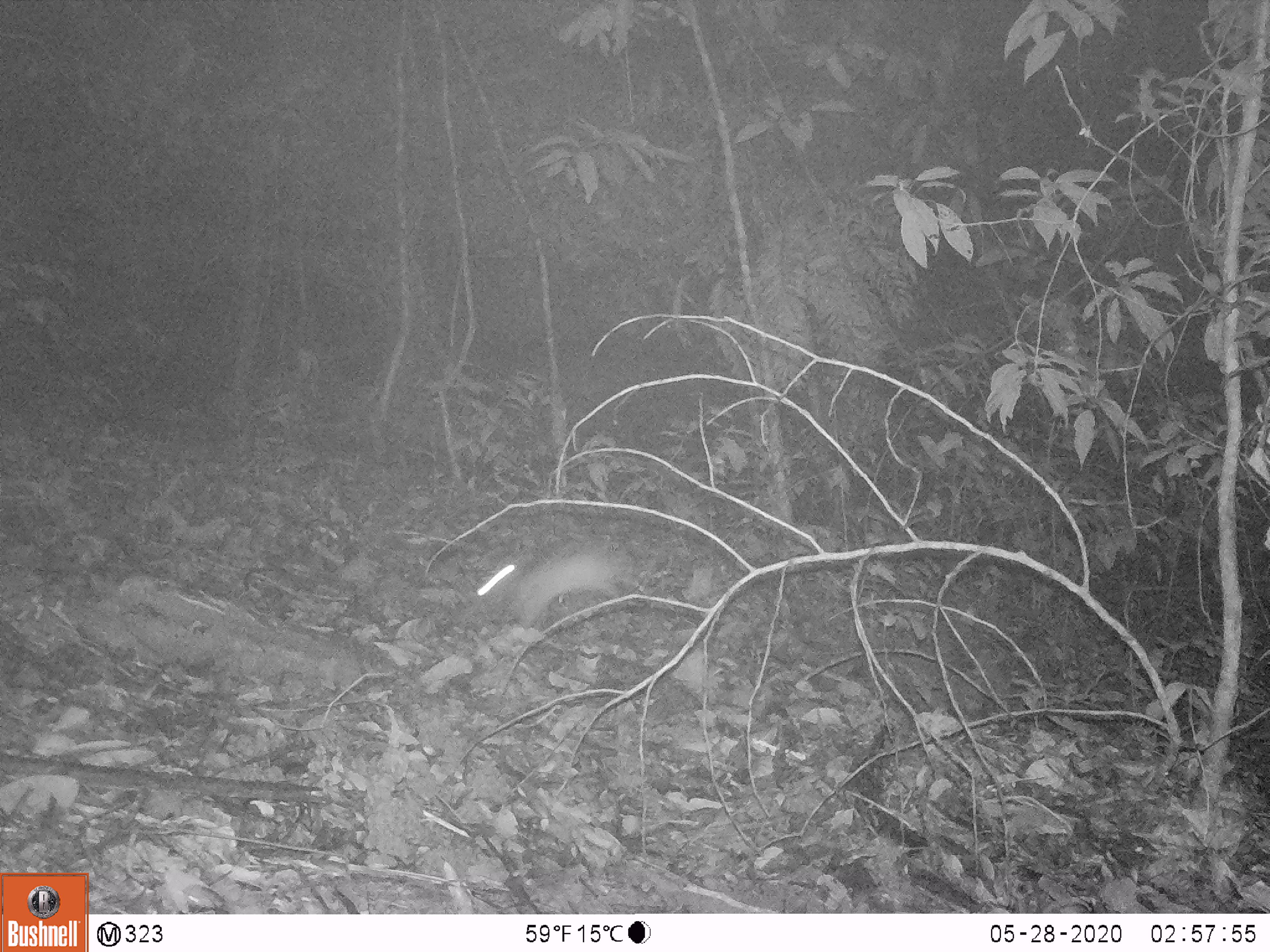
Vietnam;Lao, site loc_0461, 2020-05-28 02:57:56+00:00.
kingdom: Animalia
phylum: Chordata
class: Mammalia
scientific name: Mammalia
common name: mammal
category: unidentified small mammal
Unidentified small mammal (mammal) (Mammalia). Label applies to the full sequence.